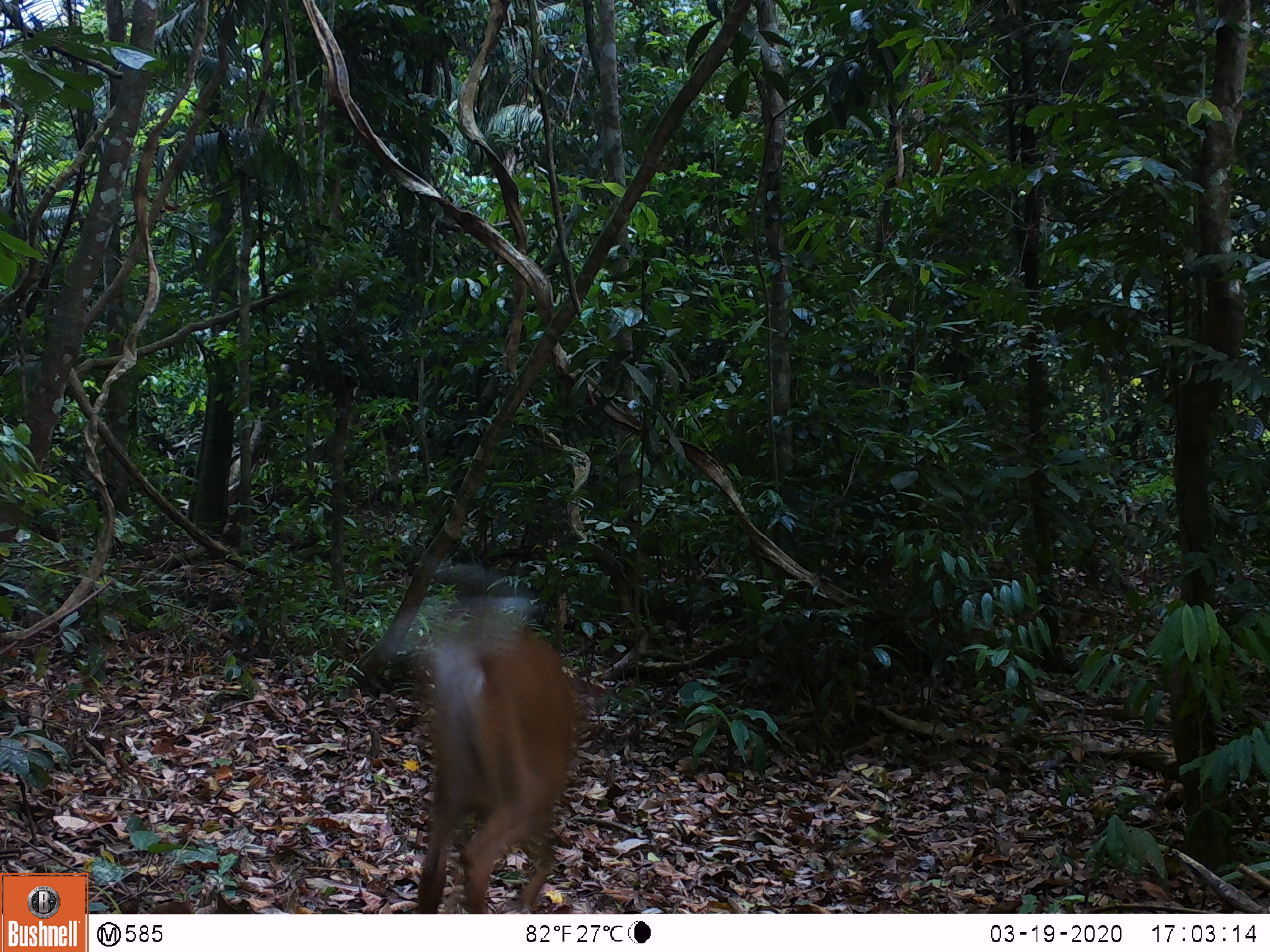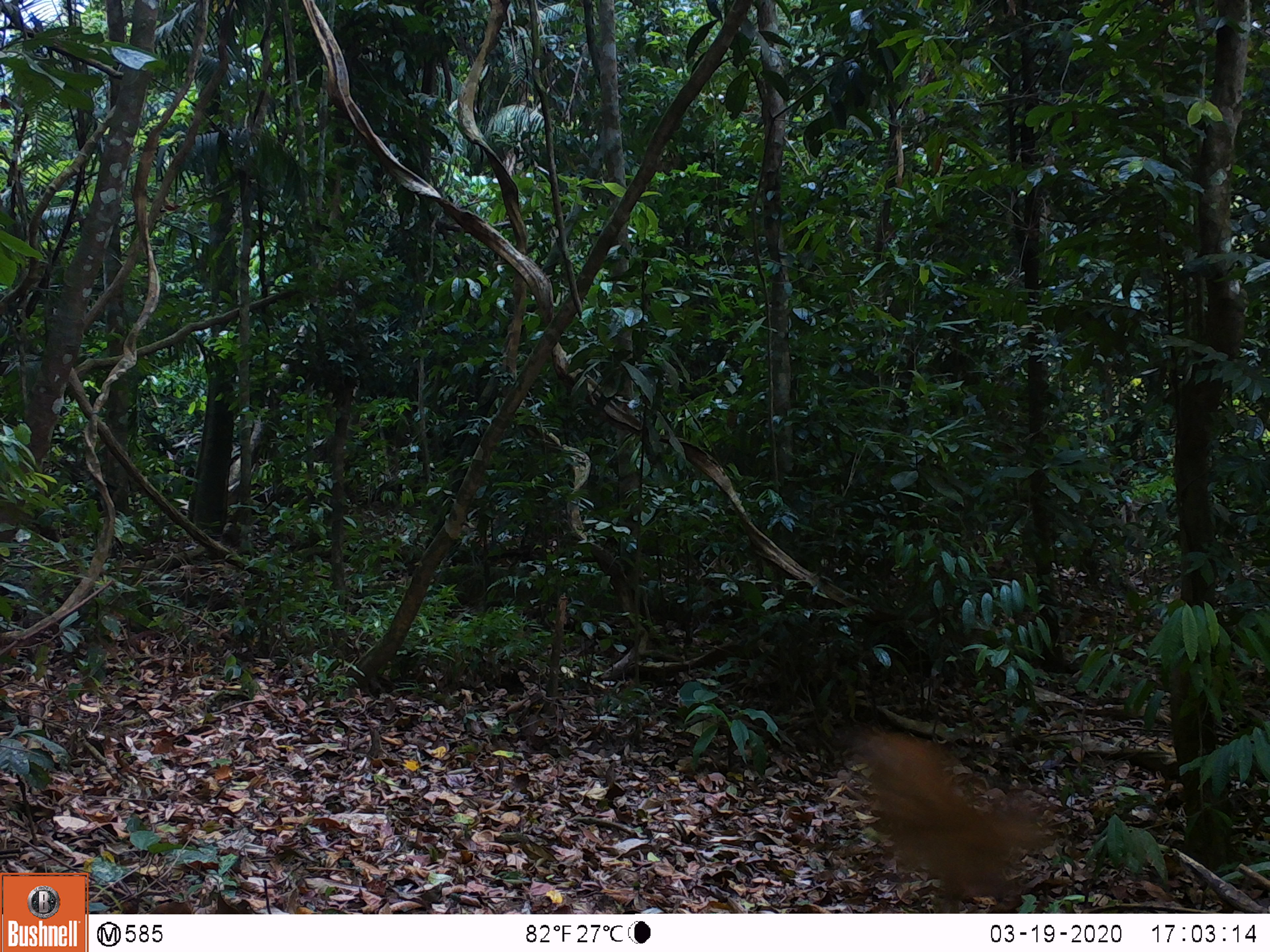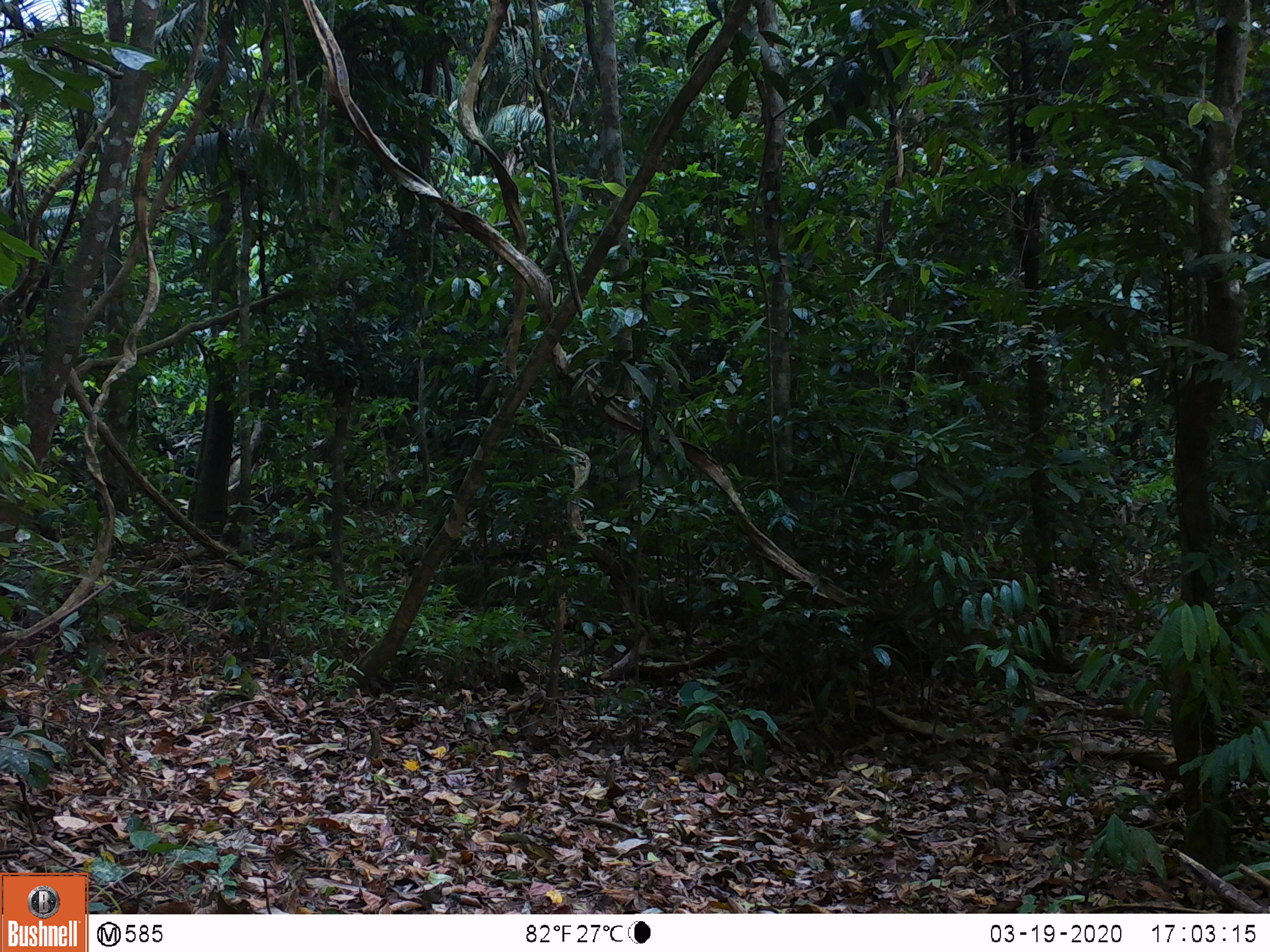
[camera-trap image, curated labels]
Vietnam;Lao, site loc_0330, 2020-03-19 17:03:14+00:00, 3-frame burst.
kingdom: Animalia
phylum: Chordata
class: Mammalia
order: Artiodactyla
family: Cervidae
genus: Muntiacus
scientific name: Muntiacus vuquangensis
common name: large-antlered muntjac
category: large antlered muntjac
Large antlered muntjac (large-antlered muntjac) (Muntiacus vuquangensis). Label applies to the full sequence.